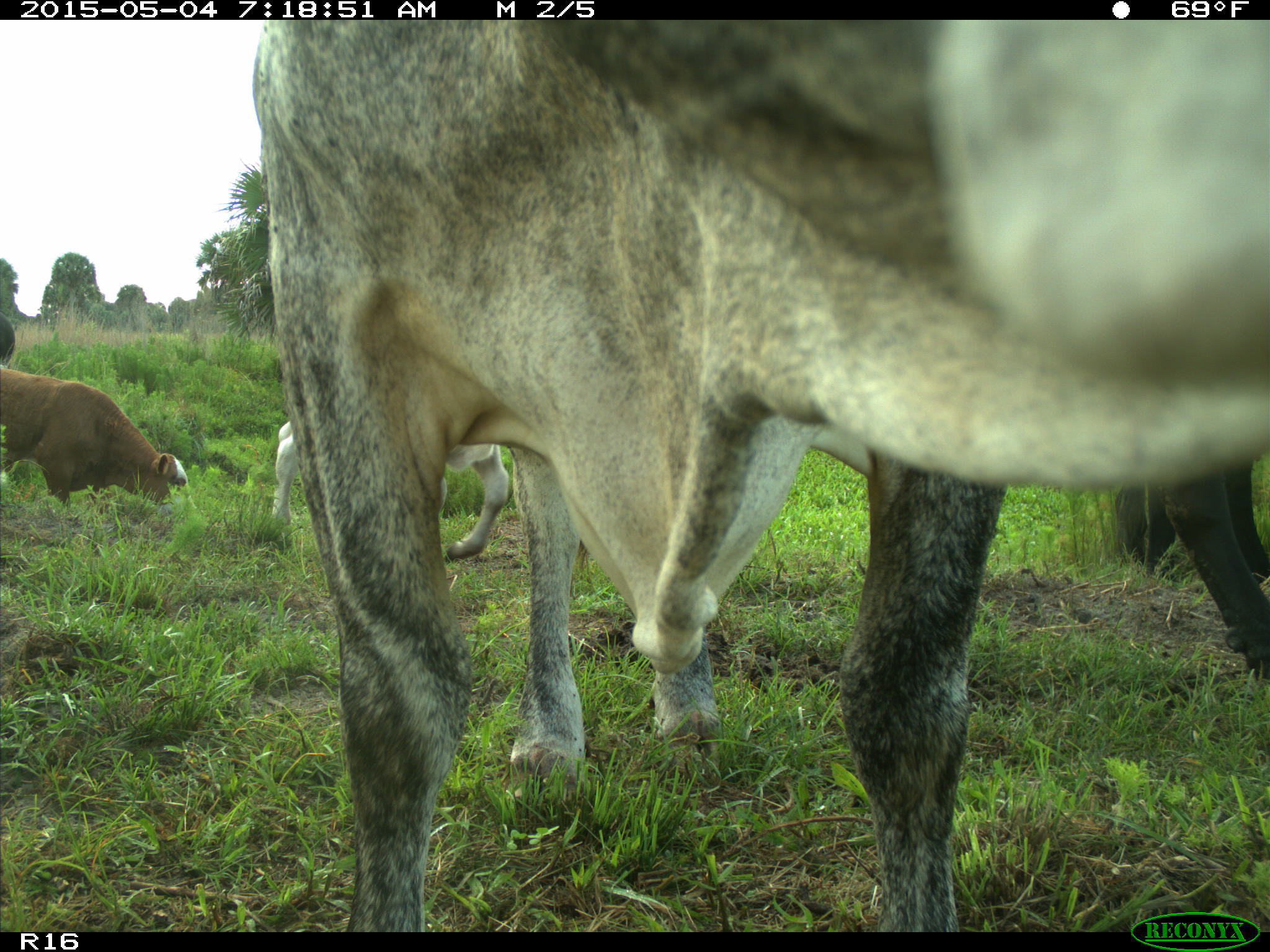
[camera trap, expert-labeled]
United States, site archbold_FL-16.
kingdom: Animalia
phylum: Chordata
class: Mammalia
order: Artiodactyla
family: Bovidae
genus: Bos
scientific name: Bos taurus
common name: domestic cow